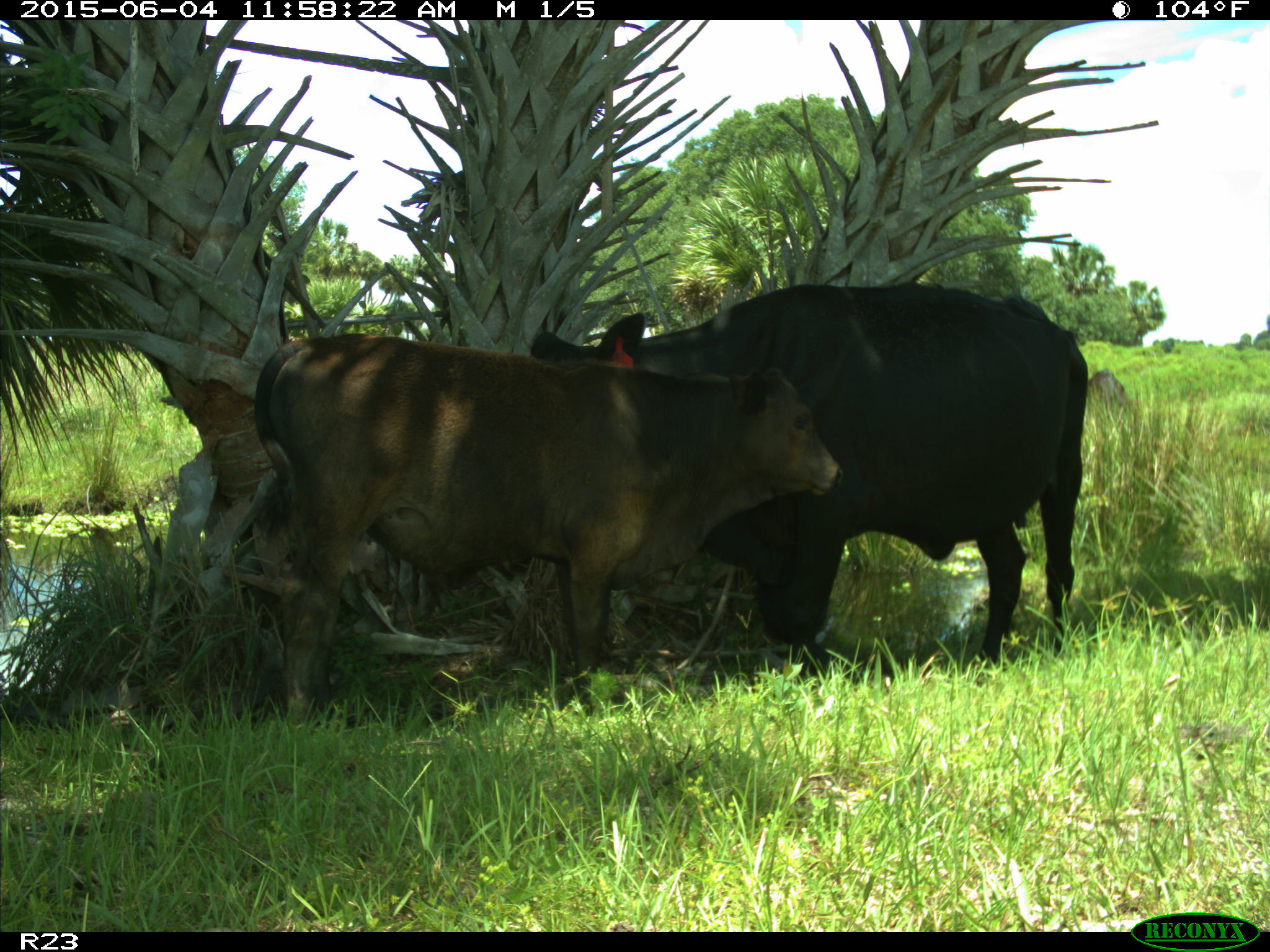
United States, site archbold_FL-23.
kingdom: Animalia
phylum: Chordata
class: Mammalia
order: Artiodactyla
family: Bovidae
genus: Bos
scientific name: Bos taurus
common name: domestic cow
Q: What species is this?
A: Bos taurus (domestic cow).